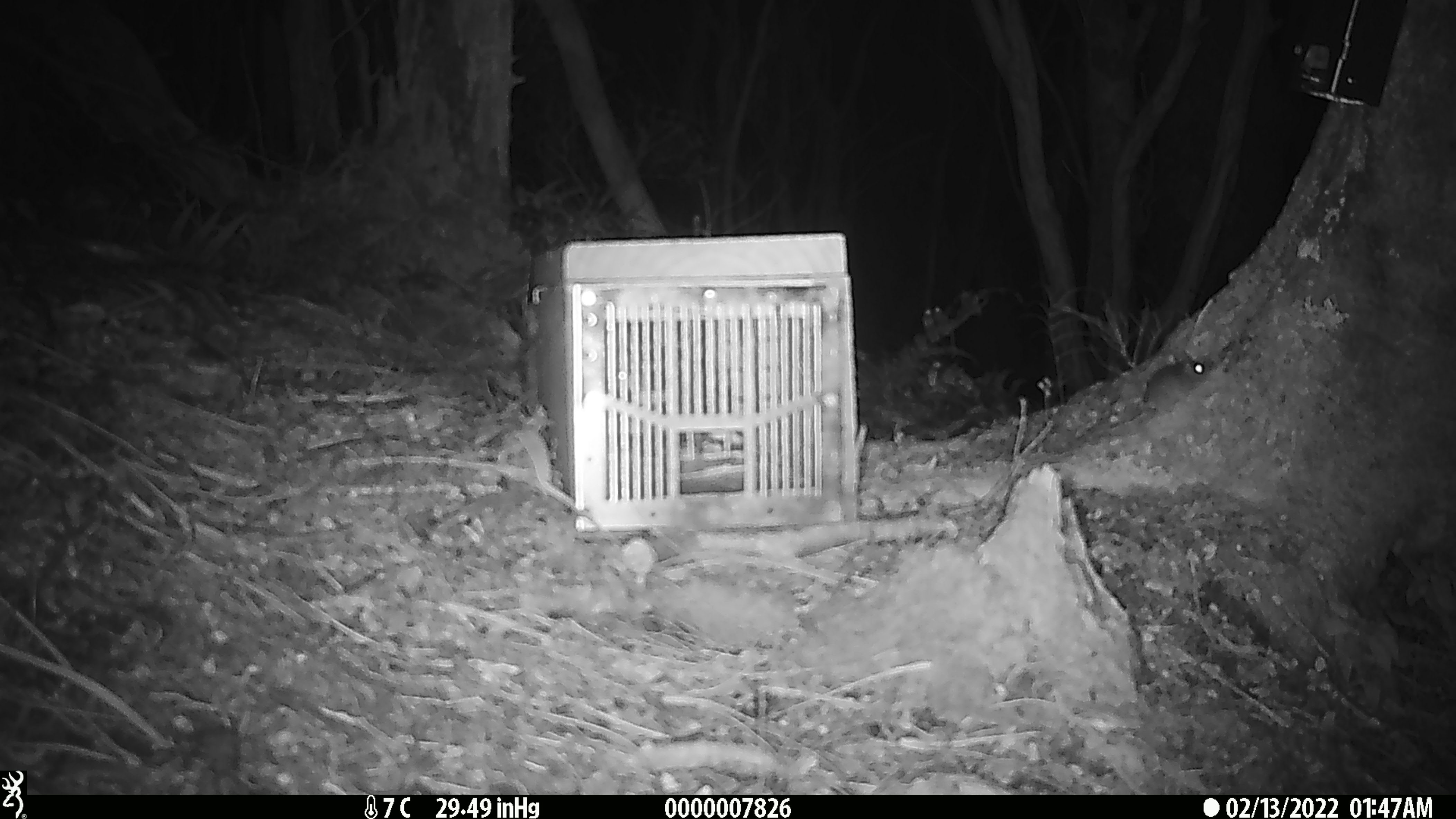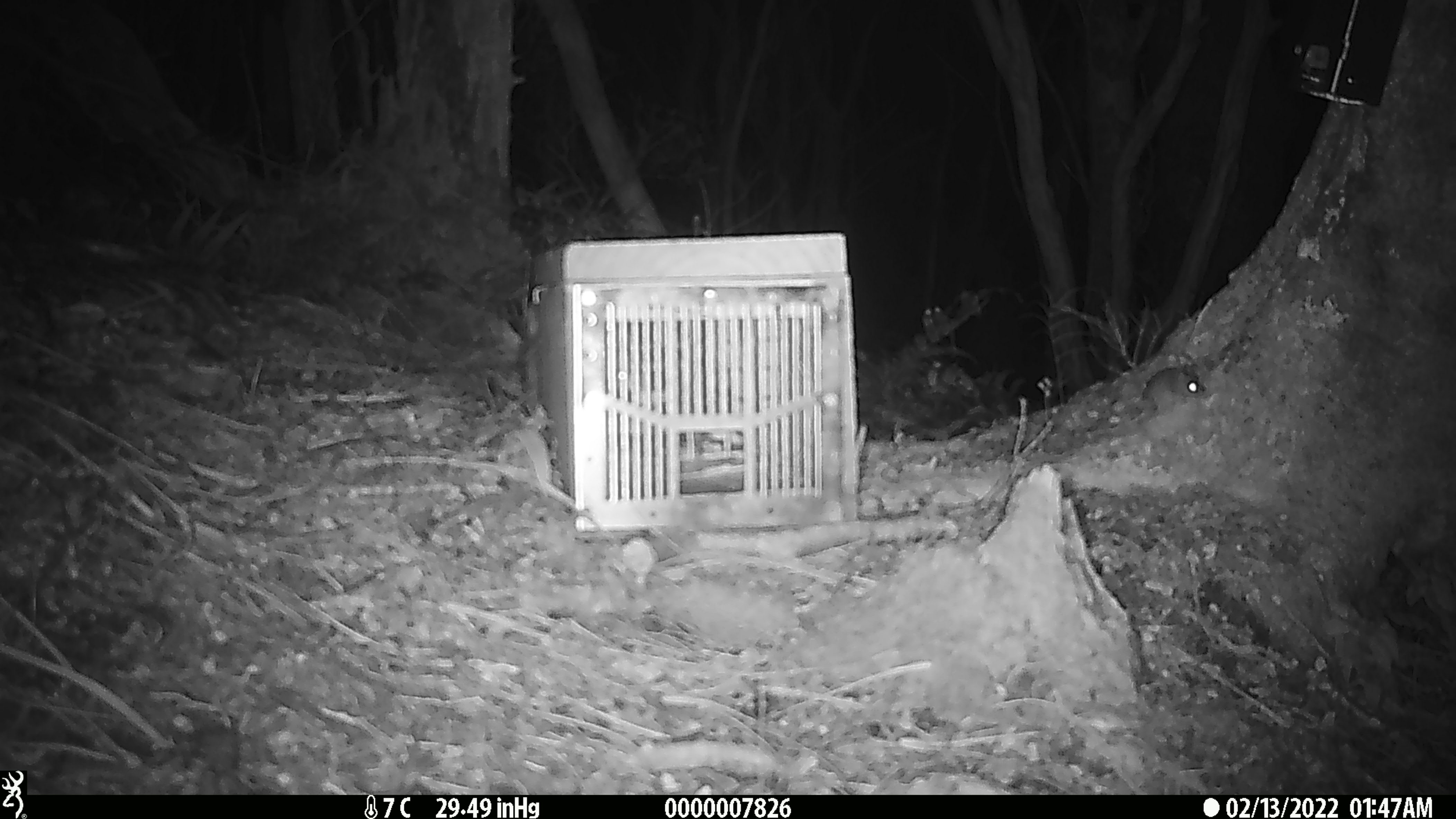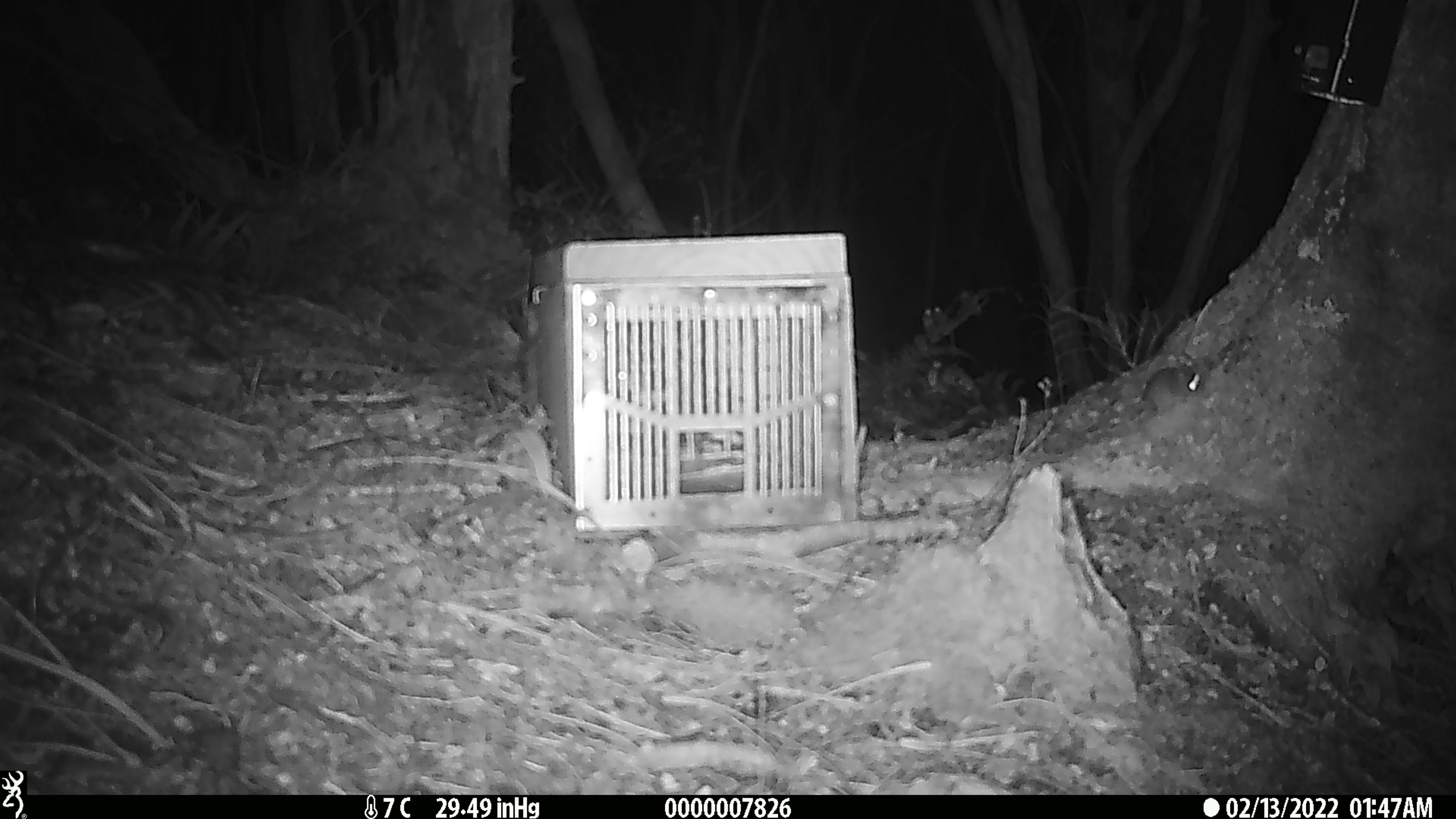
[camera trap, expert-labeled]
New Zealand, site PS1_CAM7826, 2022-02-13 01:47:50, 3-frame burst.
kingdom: Animalia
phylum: Chordata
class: Mammalia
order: Rodentia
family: Muridae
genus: Mus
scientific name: Mus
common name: mouse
Mouse (Mus).